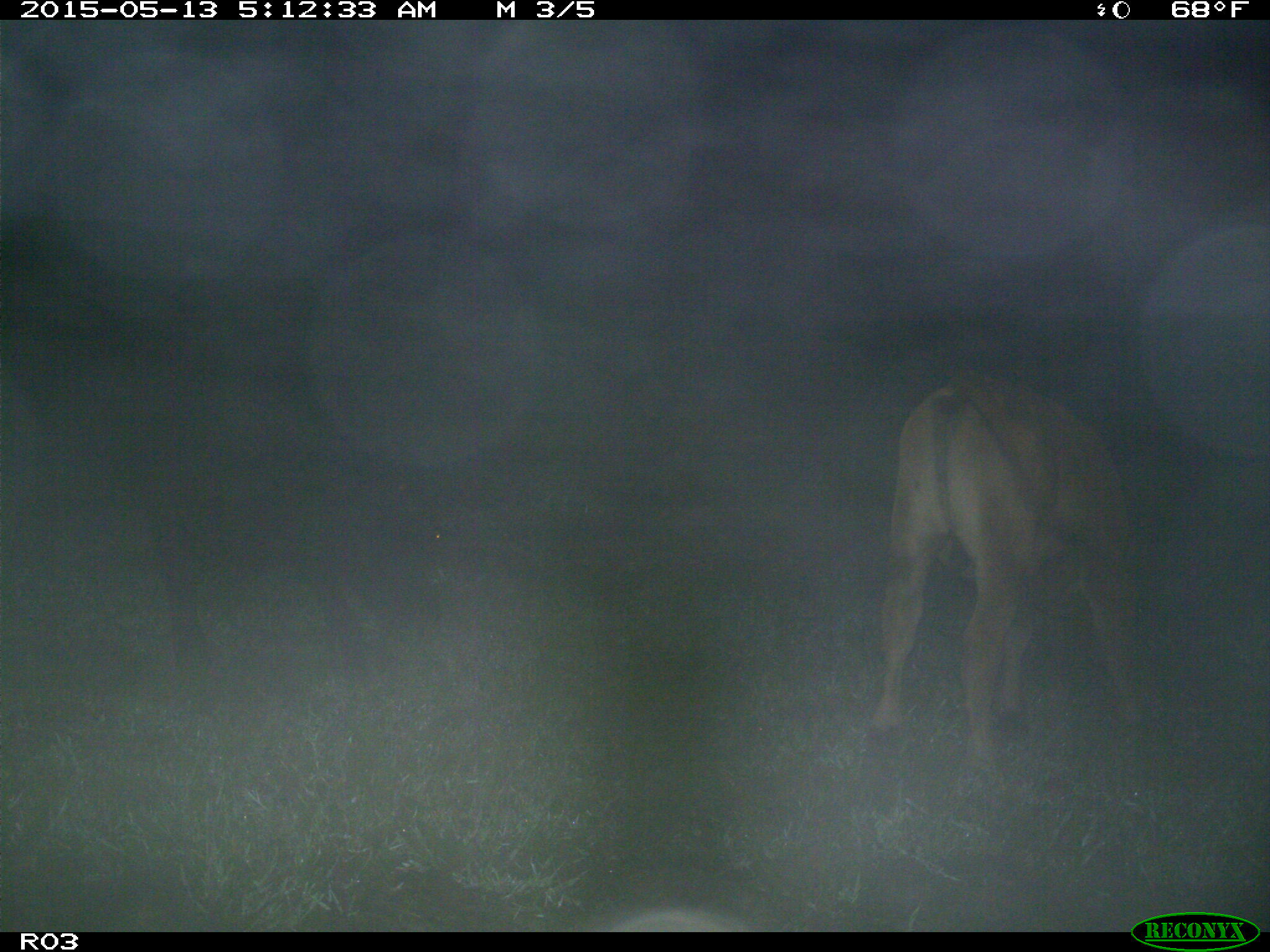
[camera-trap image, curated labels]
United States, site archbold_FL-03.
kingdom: Animalia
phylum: Chordata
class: Mammalia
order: Artiodactyla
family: Bovidae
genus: Bos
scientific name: Bos taurus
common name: domestic cow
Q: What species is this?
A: Bos taurus (domestic cow).